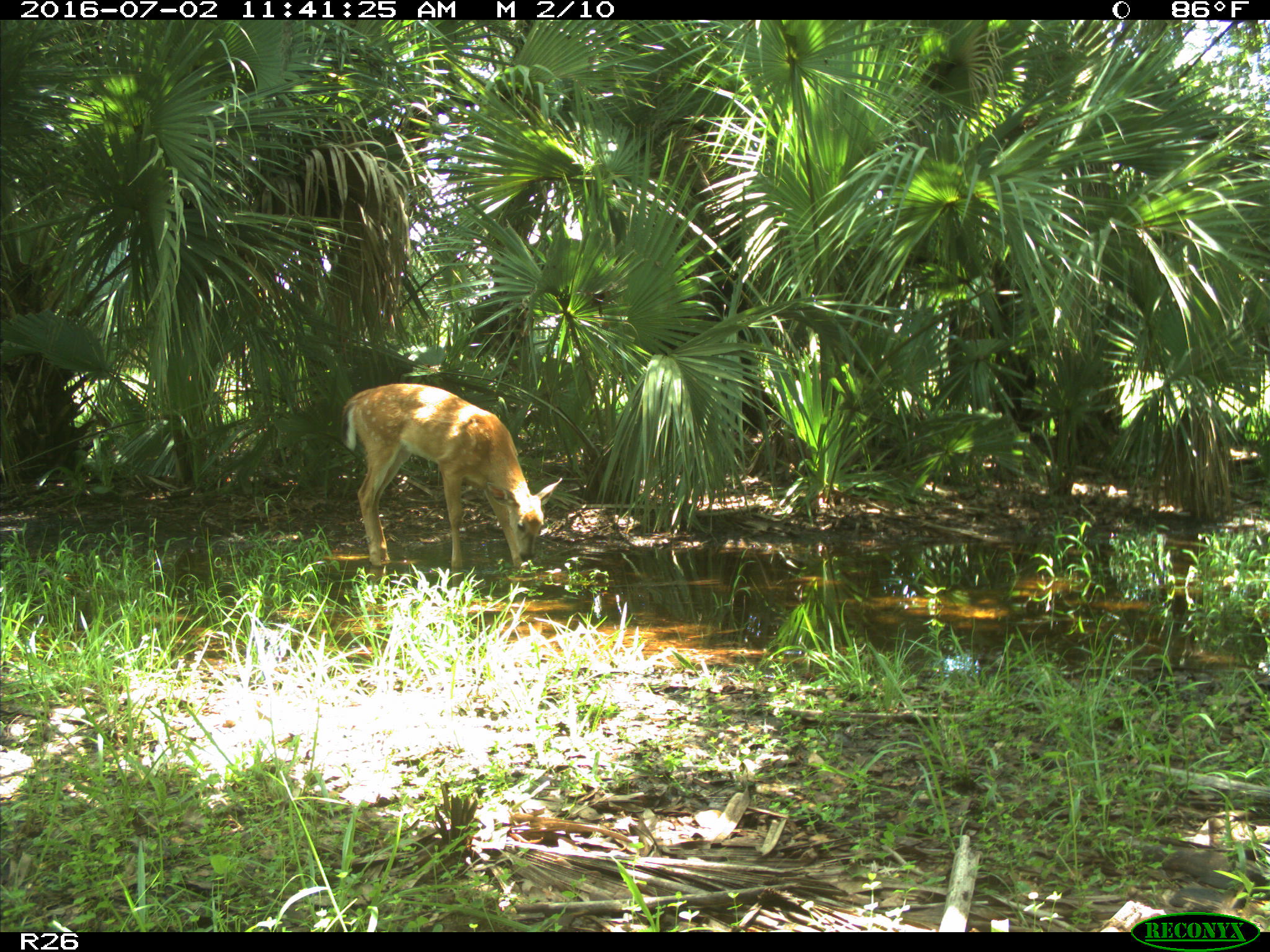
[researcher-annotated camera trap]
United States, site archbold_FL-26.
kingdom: Animalia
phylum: Chordata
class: Mammalia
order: Artiodactyla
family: Cervidae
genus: Odocoileus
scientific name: Odocoileus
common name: deer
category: unidentified deer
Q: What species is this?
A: Unidentified deer (deer) (Odocoileus).